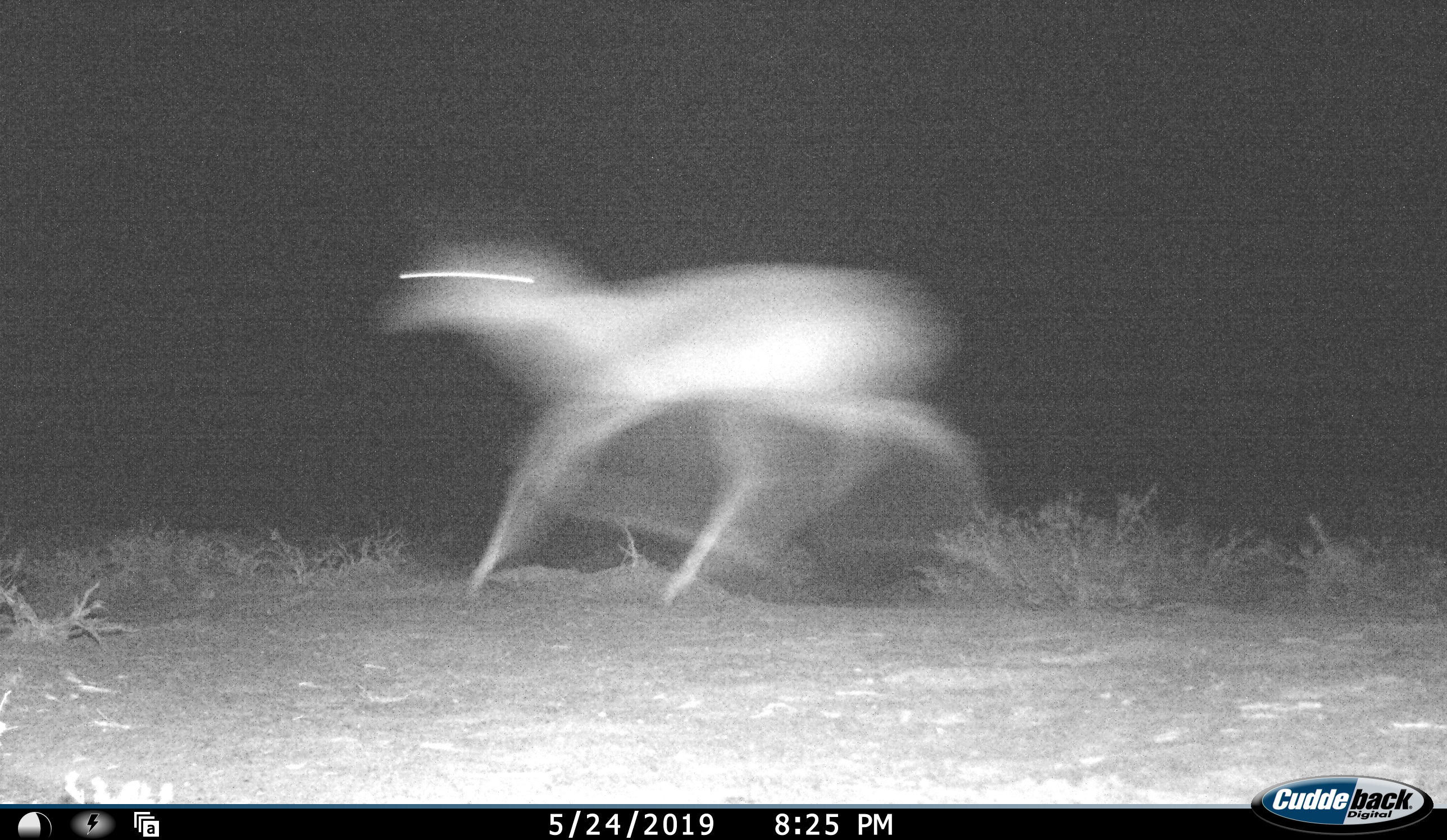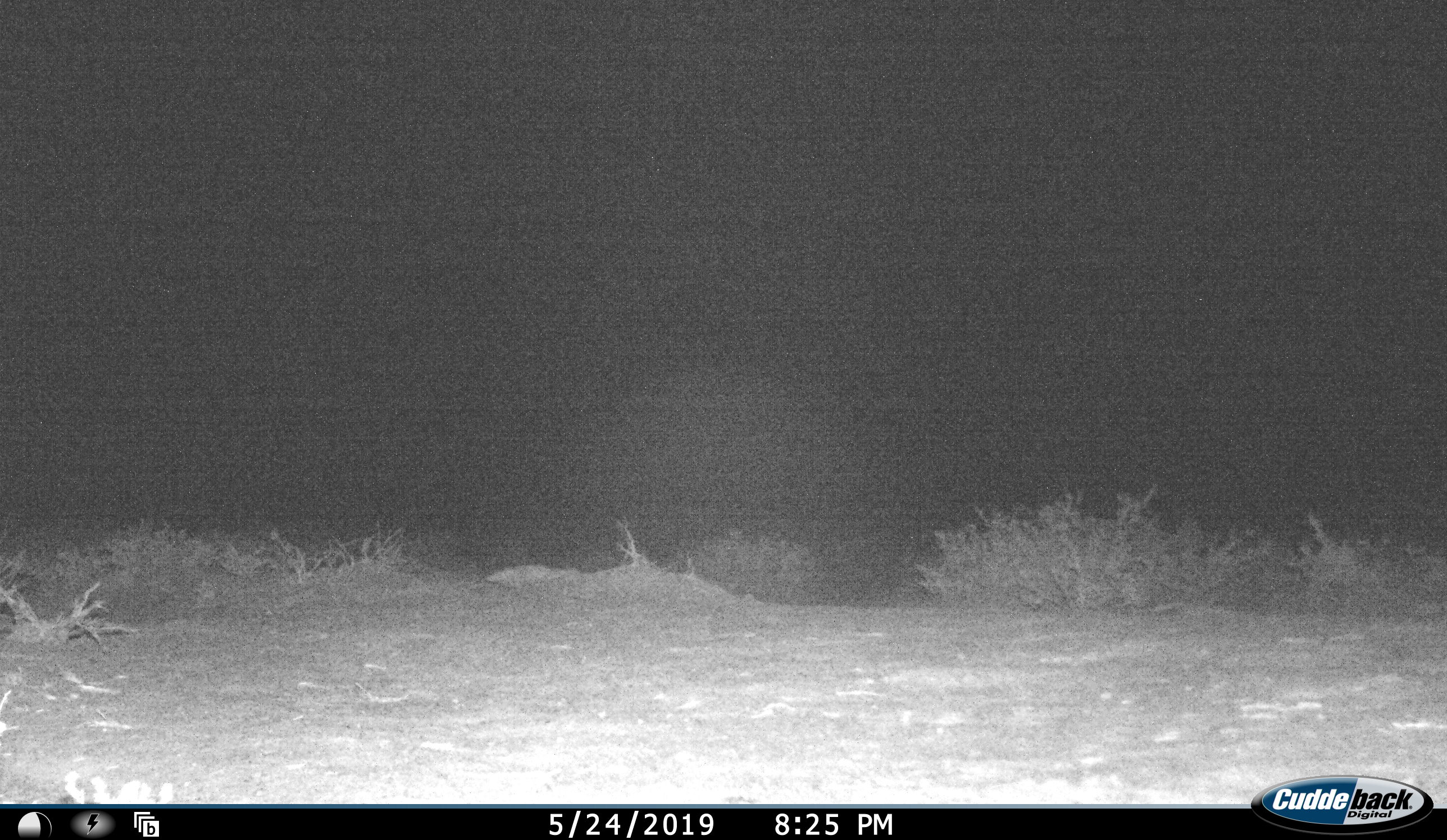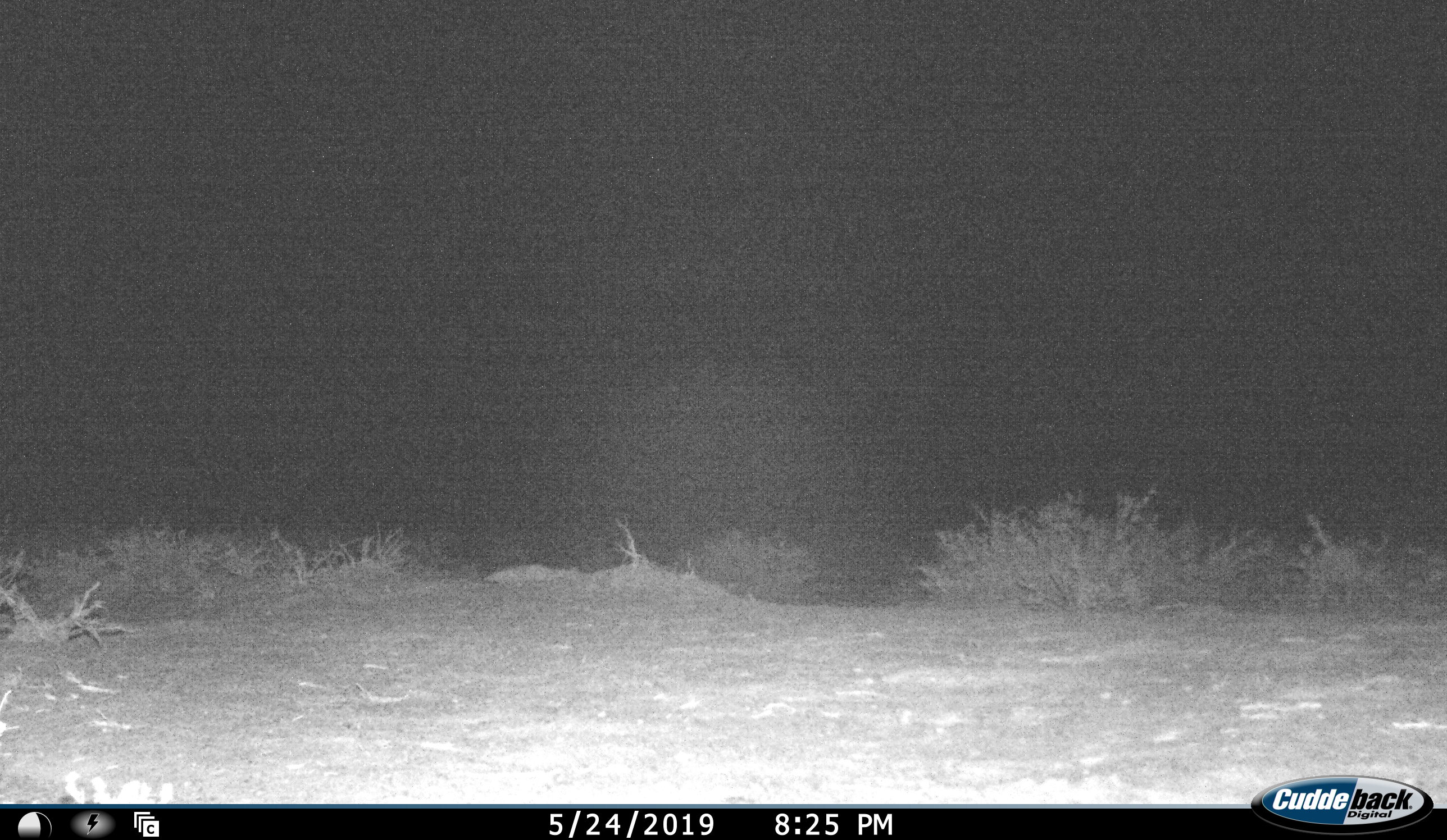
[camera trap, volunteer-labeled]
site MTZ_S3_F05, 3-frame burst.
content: unidentified animal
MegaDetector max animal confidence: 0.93